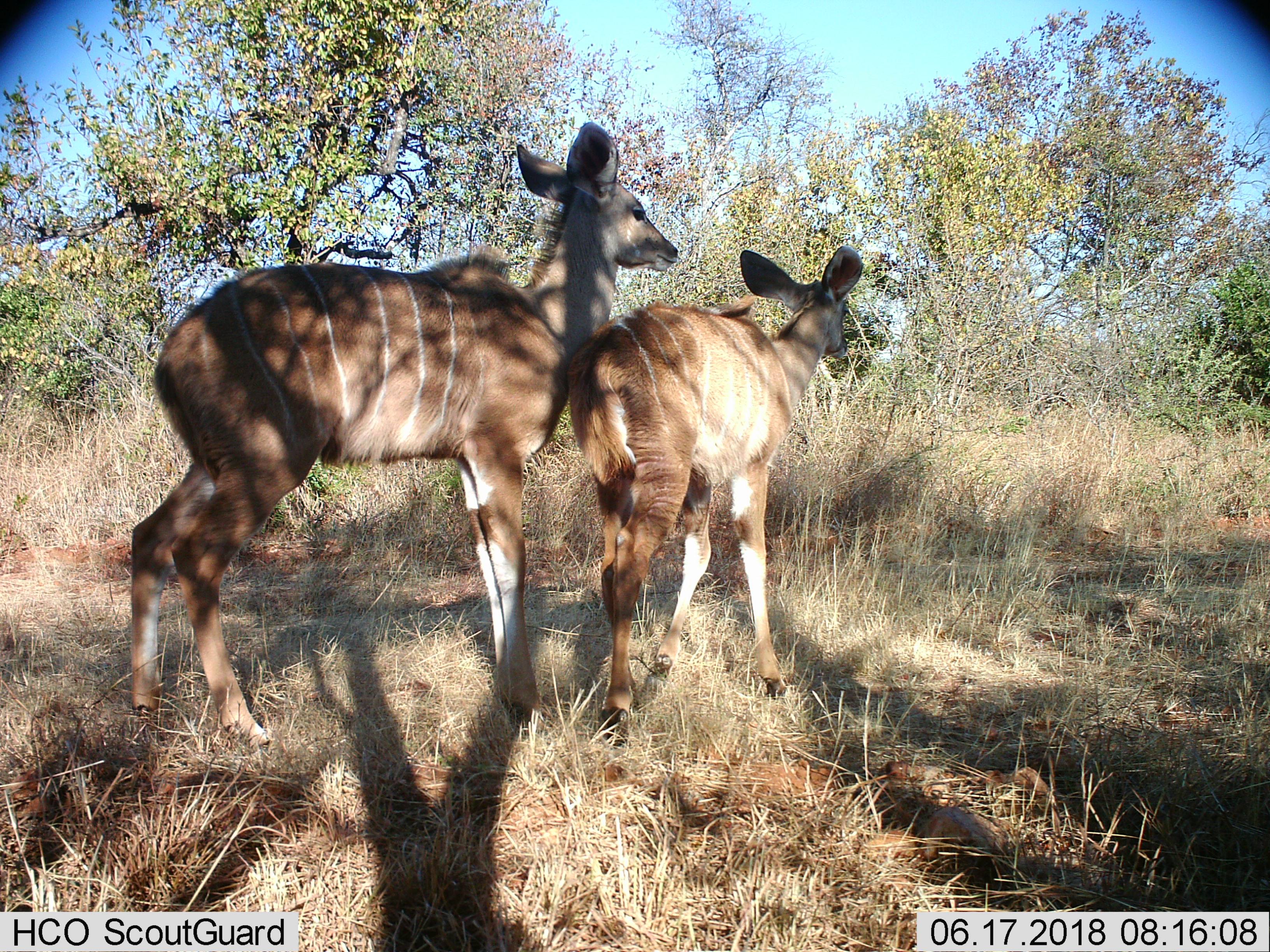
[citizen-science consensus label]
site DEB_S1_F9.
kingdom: Animalia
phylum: Chordata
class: Mammalia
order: Artiodactyla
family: Bovidae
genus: Tragelaphus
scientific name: Tragelaphus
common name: kudu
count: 2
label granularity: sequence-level